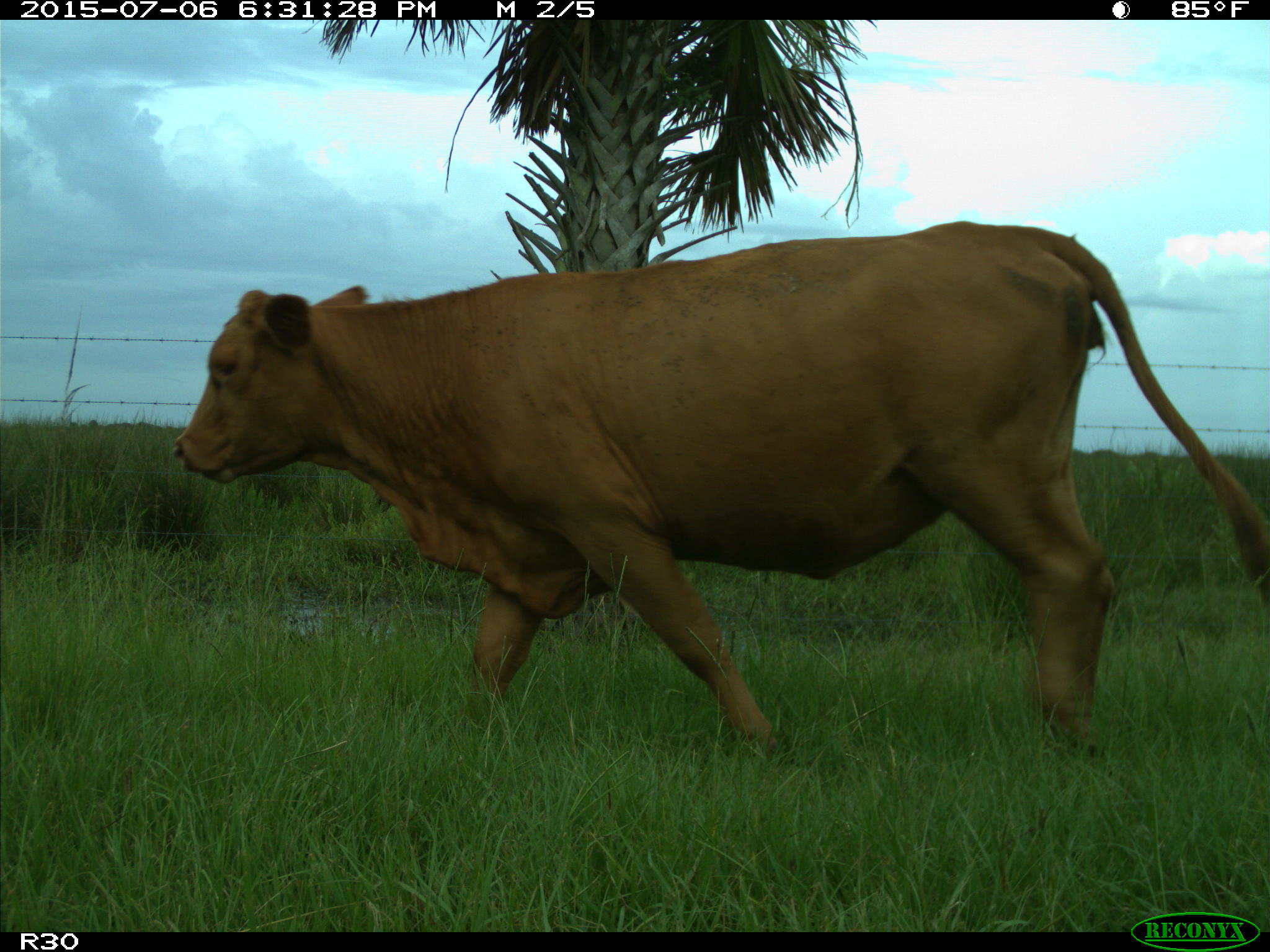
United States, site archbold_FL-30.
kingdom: Animalia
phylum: Chordata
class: Mammalia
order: Artiodactyla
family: Bovidae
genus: Bos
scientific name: Bos taurus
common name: domestic cow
Bos taurus (domestic cow).